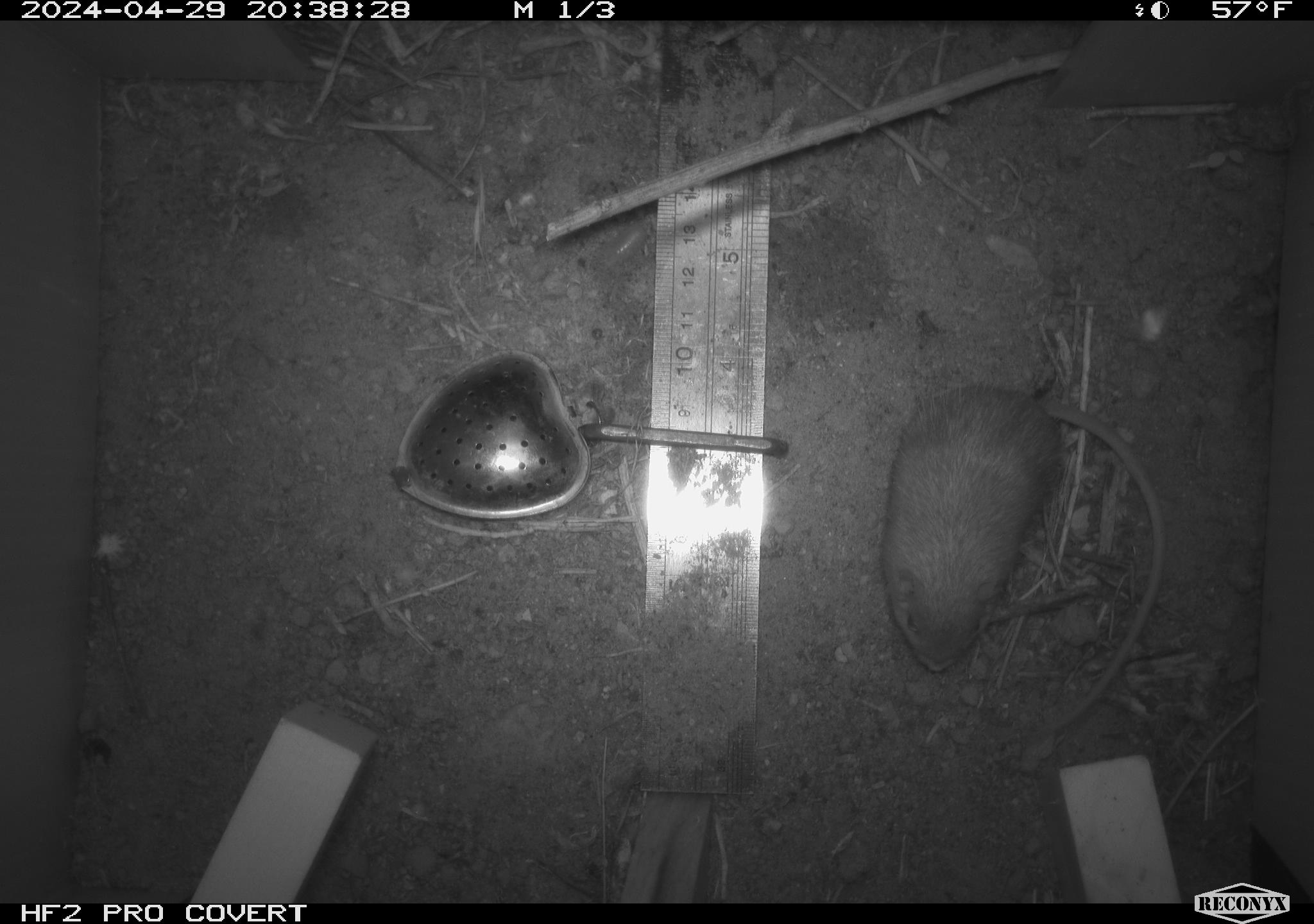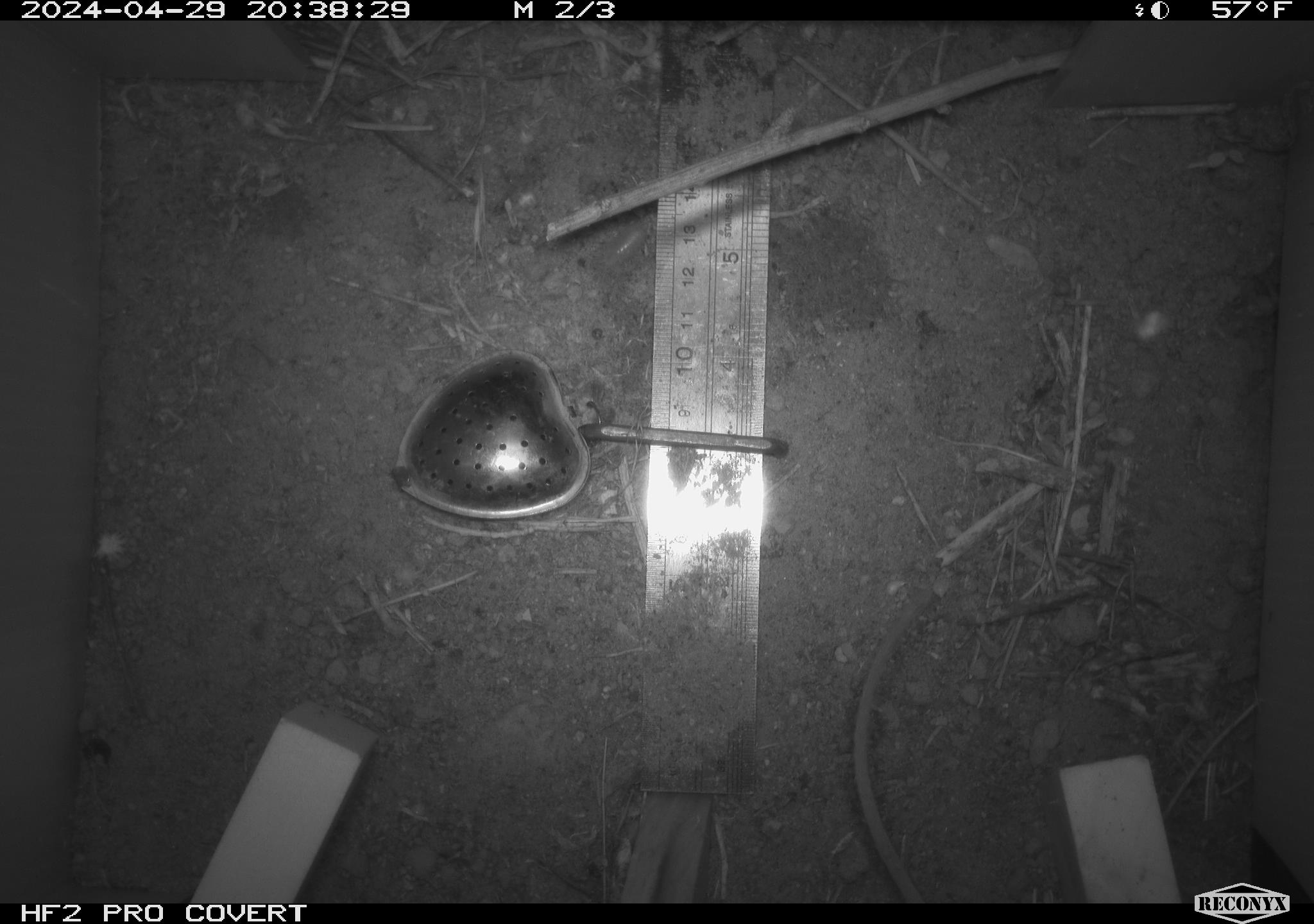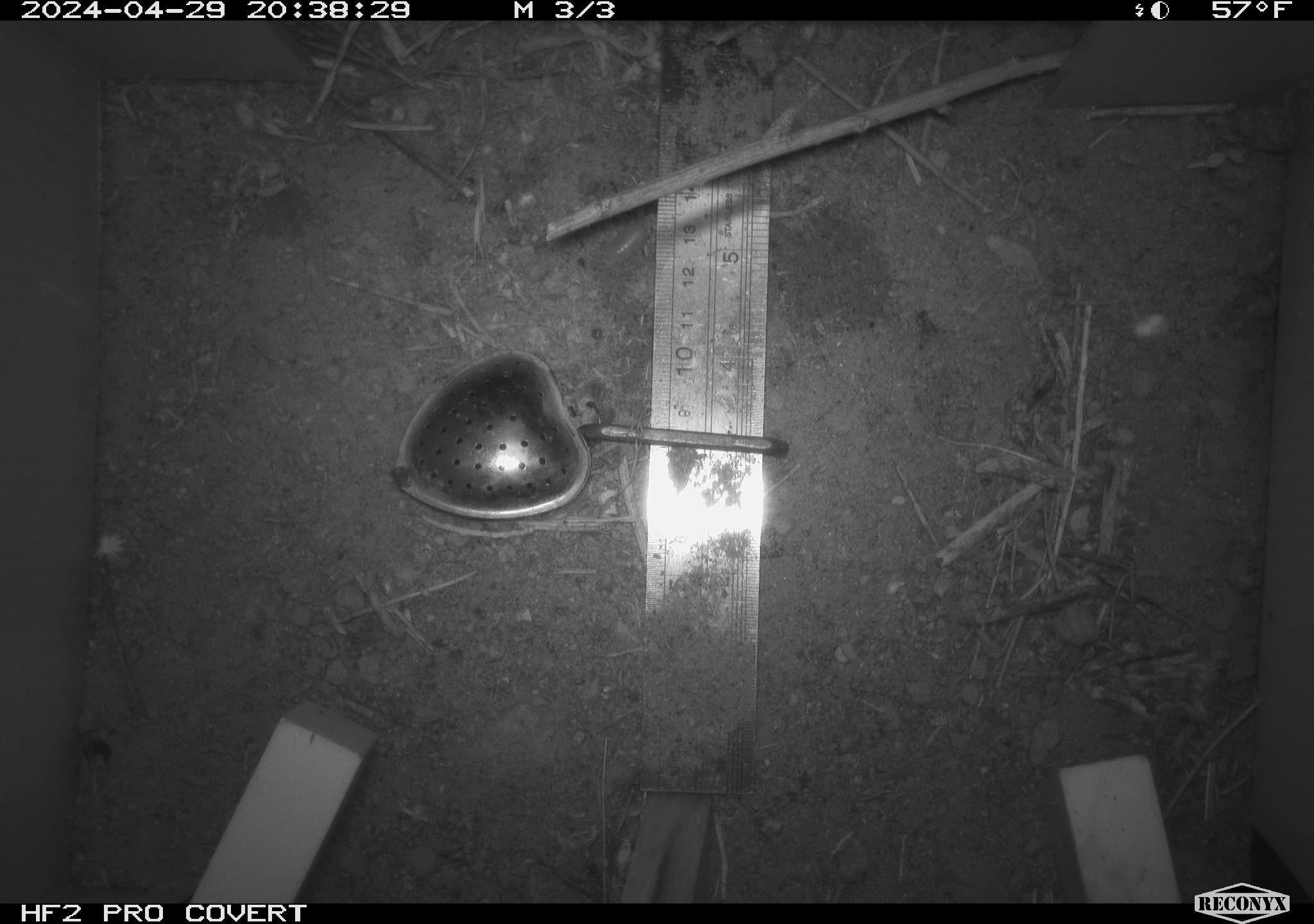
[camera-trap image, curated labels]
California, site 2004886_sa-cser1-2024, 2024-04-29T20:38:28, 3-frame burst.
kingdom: Animalia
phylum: Chordata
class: Mammalia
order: Rodentia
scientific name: Rodentia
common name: rodent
Rodent (Rodentia).